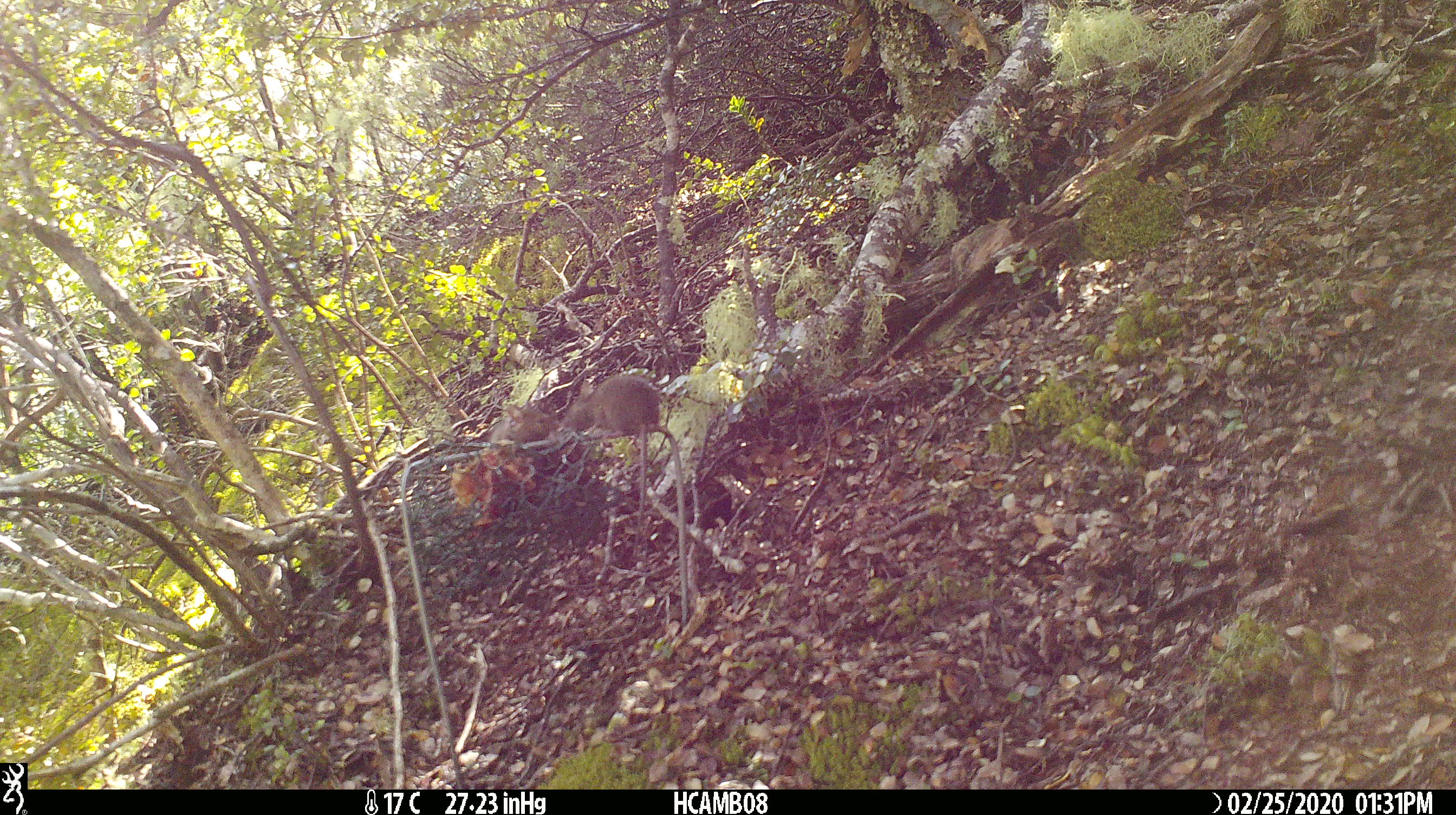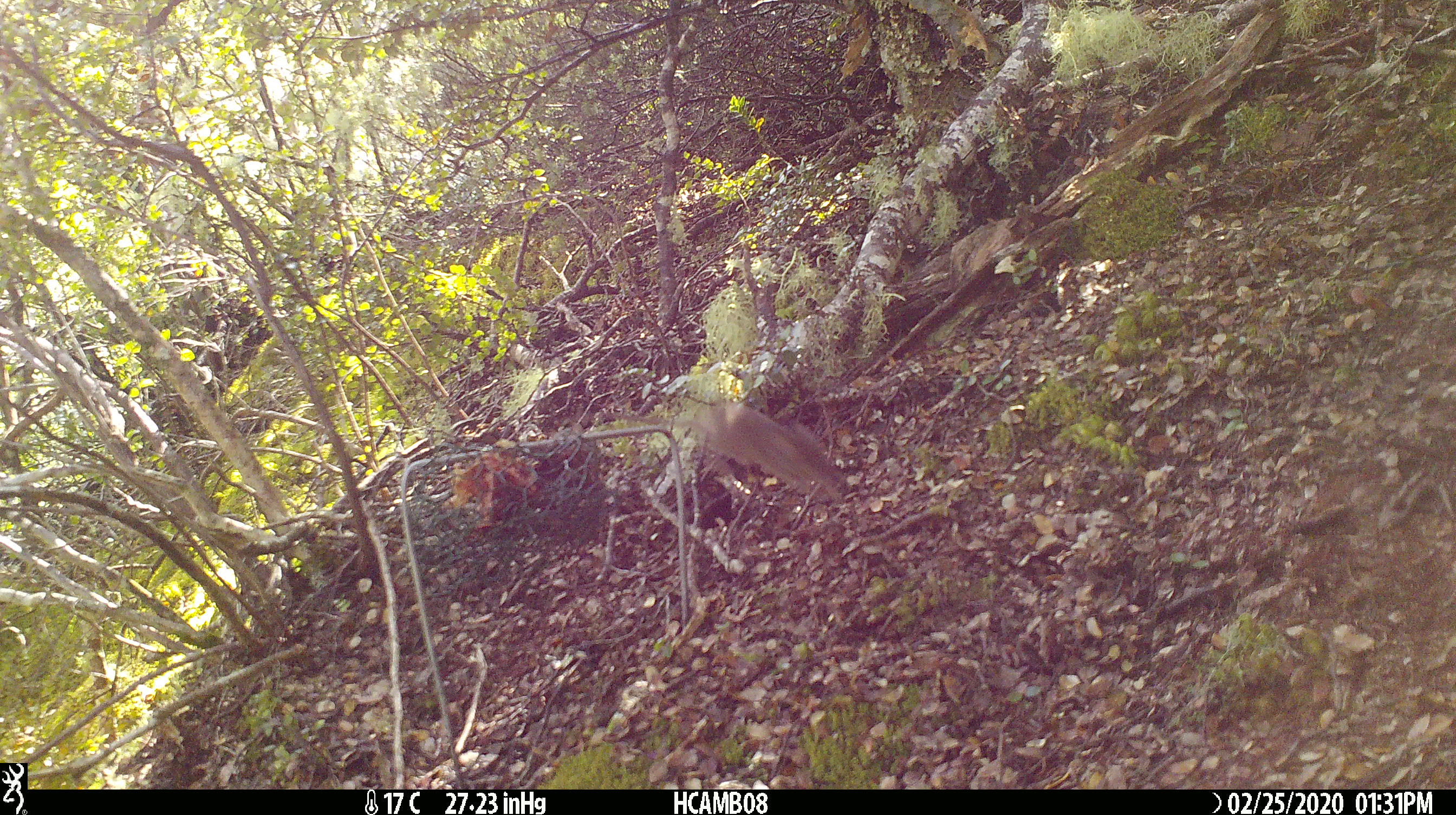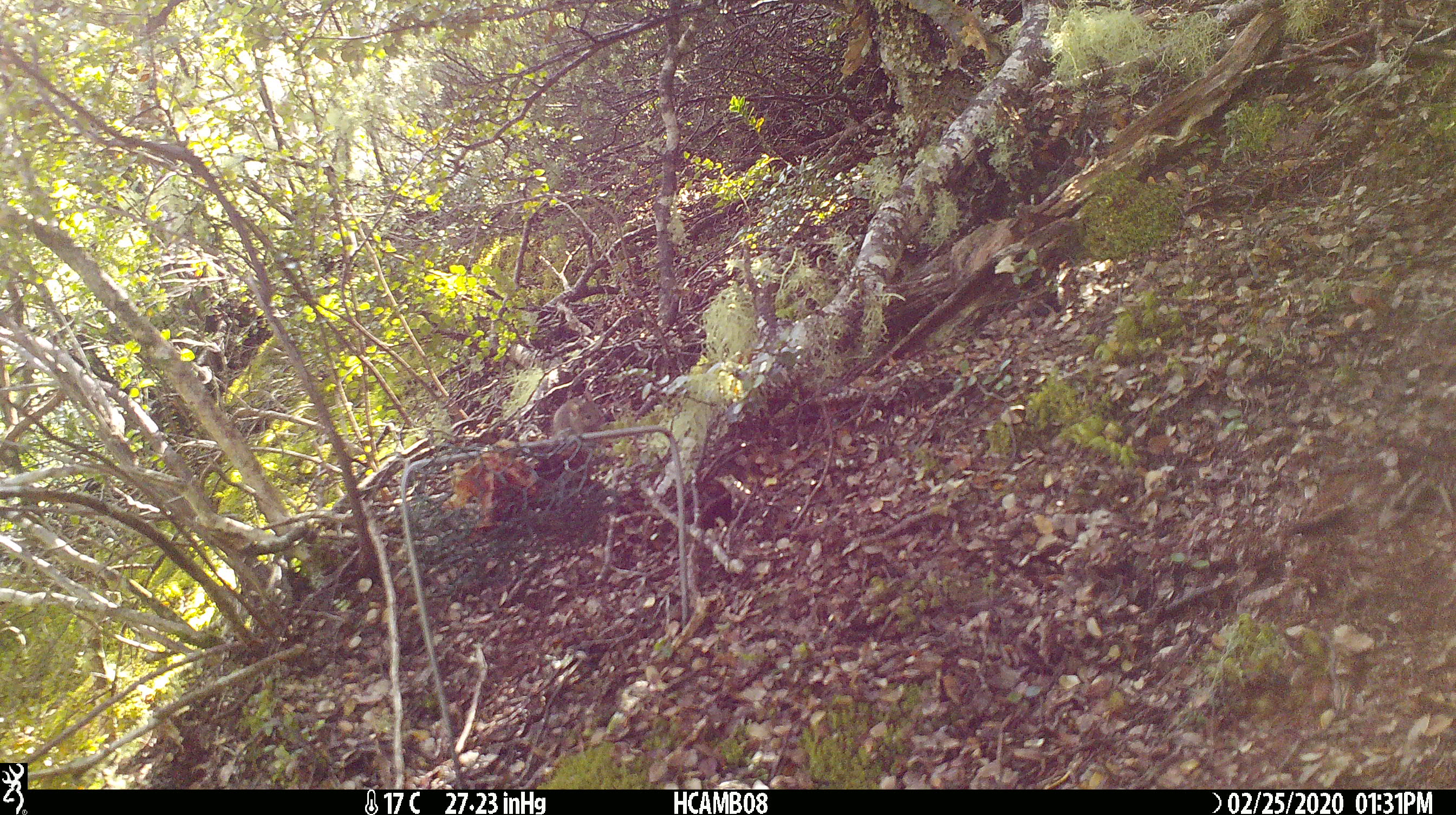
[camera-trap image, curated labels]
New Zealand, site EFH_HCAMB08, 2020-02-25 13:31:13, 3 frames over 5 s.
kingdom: Animalia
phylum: Chordata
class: Mammalia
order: Rodentia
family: Muridae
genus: Mus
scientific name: Mus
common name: mouse